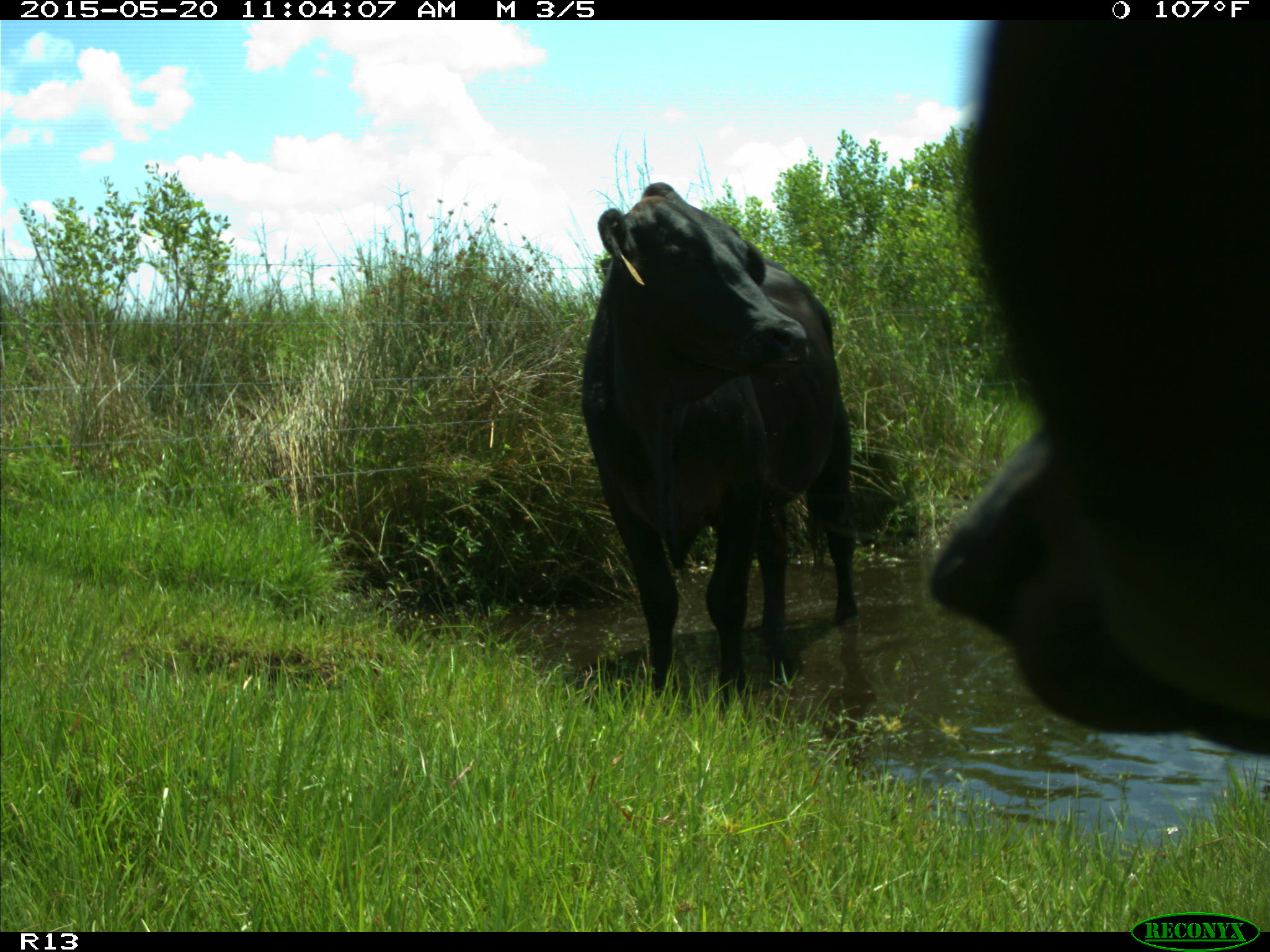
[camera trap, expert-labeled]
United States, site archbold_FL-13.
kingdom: Animalia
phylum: Chordata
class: Mammalia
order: Artiodactyla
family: Bovidae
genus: Bos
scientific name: Bos taurus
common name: domestic cow